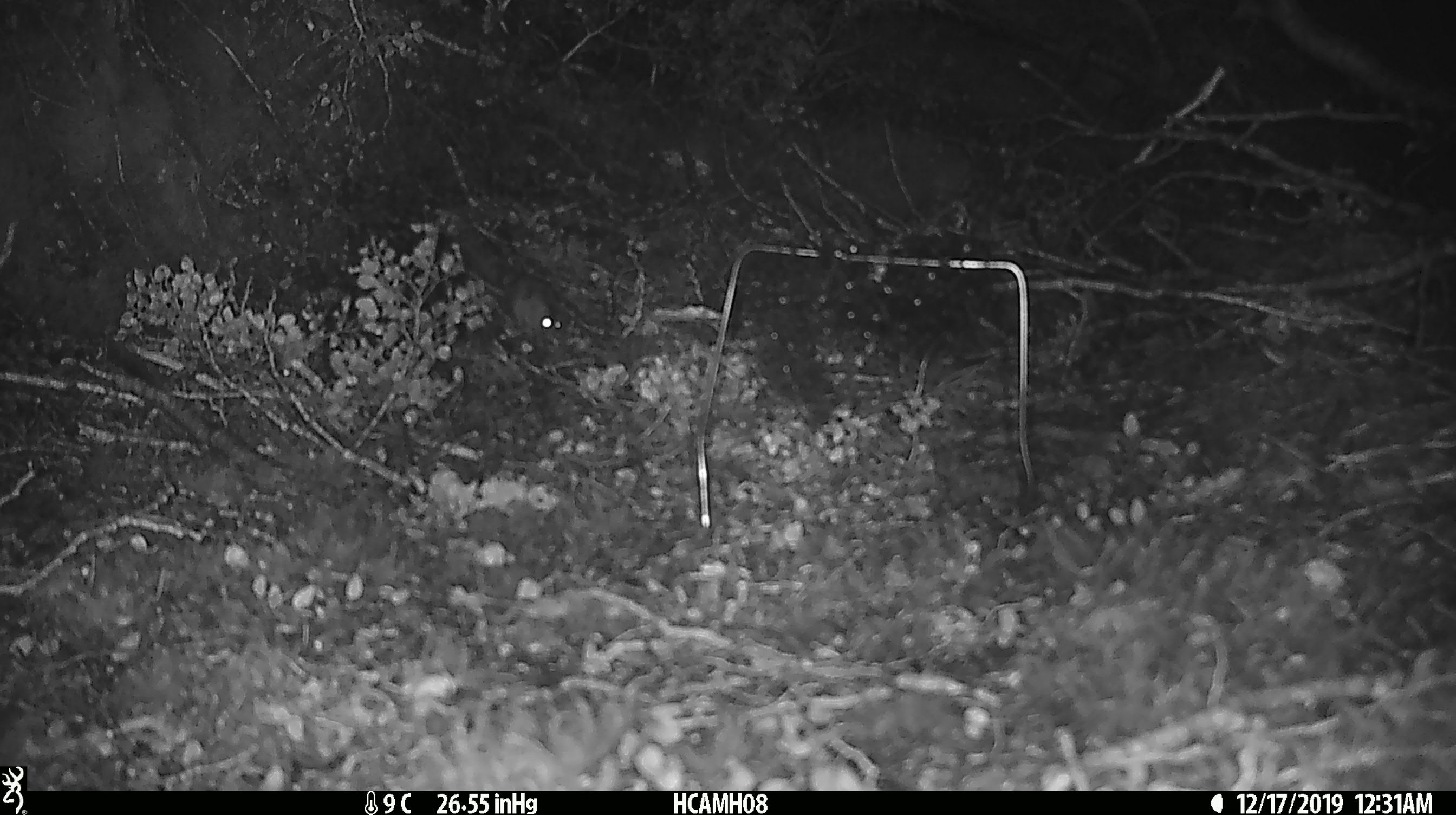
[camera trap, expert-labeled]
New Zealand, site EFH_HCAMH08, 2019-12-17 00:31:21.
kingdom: Animalia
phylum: Chordata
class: Mammalia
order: Rodentia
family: Muridae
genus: Mus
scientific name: Mus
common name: mouse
Mouse (Mus).